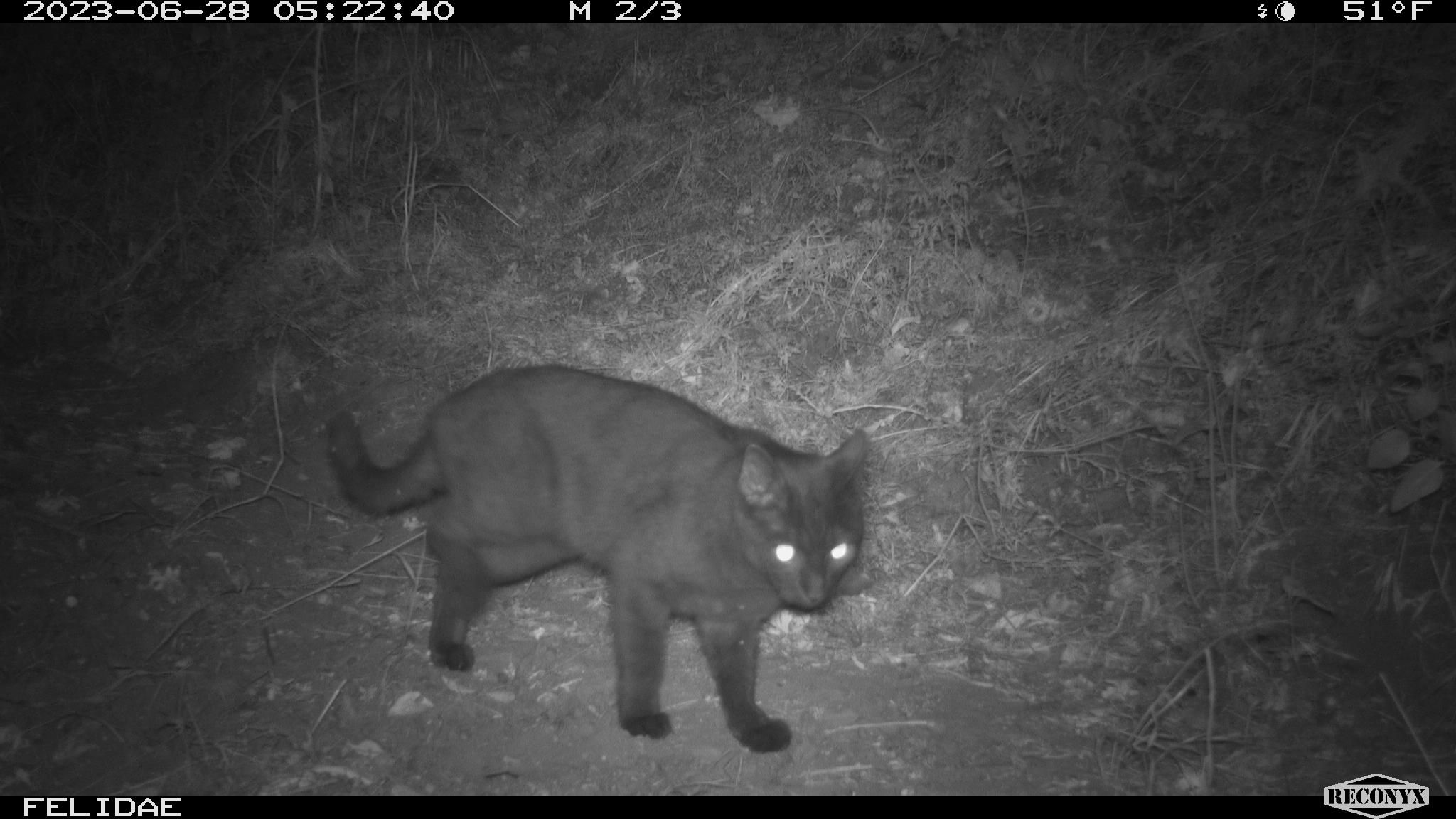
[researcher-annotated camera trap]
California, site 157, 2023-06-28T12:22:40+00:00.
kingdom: Animalia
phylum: Chordata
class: Mammalia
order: Carnivora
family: Felidae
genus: Lynx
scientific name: Lynx rufus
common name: bobcat